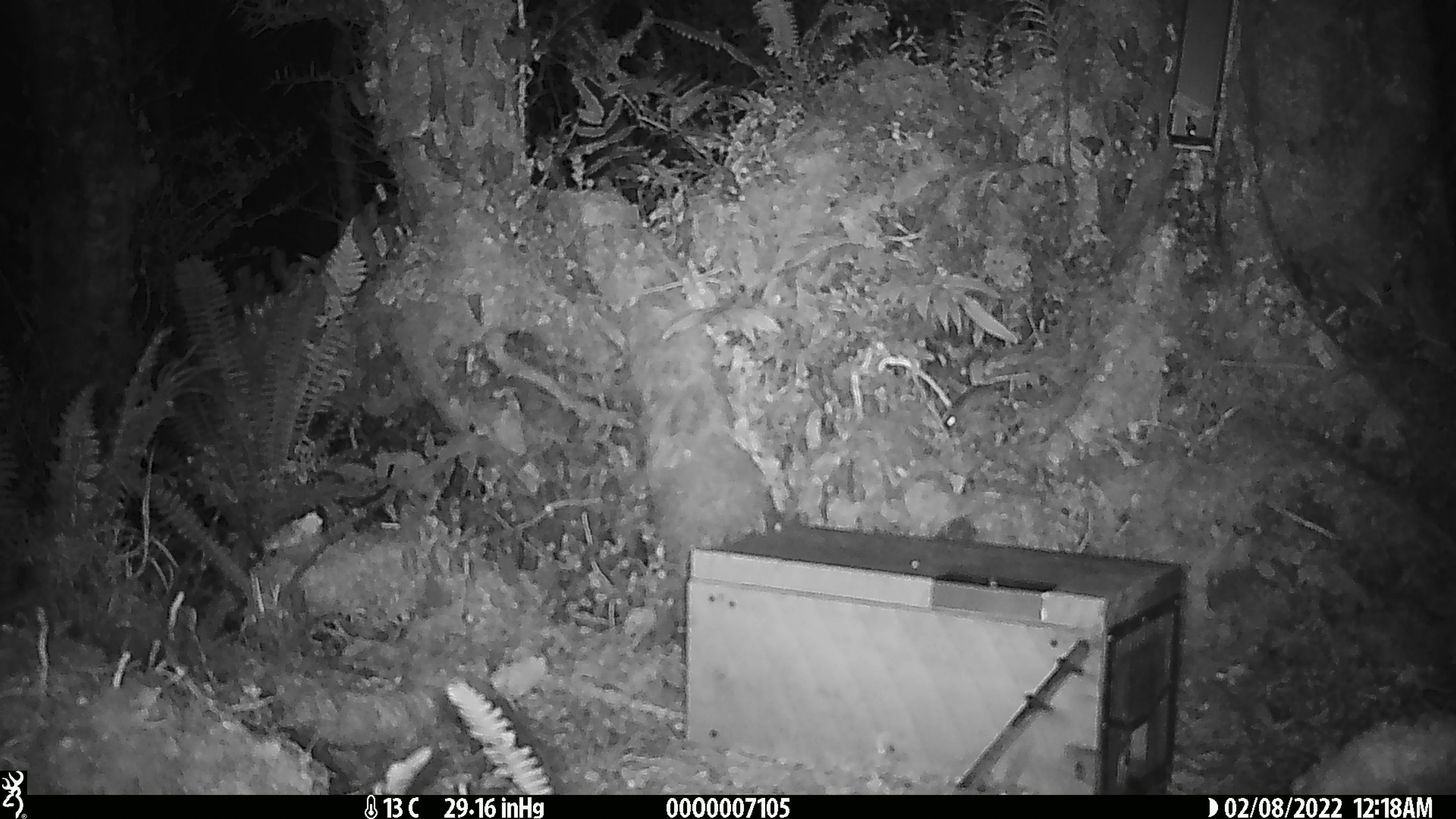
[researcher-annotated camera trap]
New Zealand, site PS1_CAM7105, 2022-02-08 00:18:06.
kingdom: Animalia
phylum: Chordata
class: Mammalia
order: Rodentia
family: Muridae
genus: Mus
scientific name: Mus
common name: mouse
Mouse (Mus).